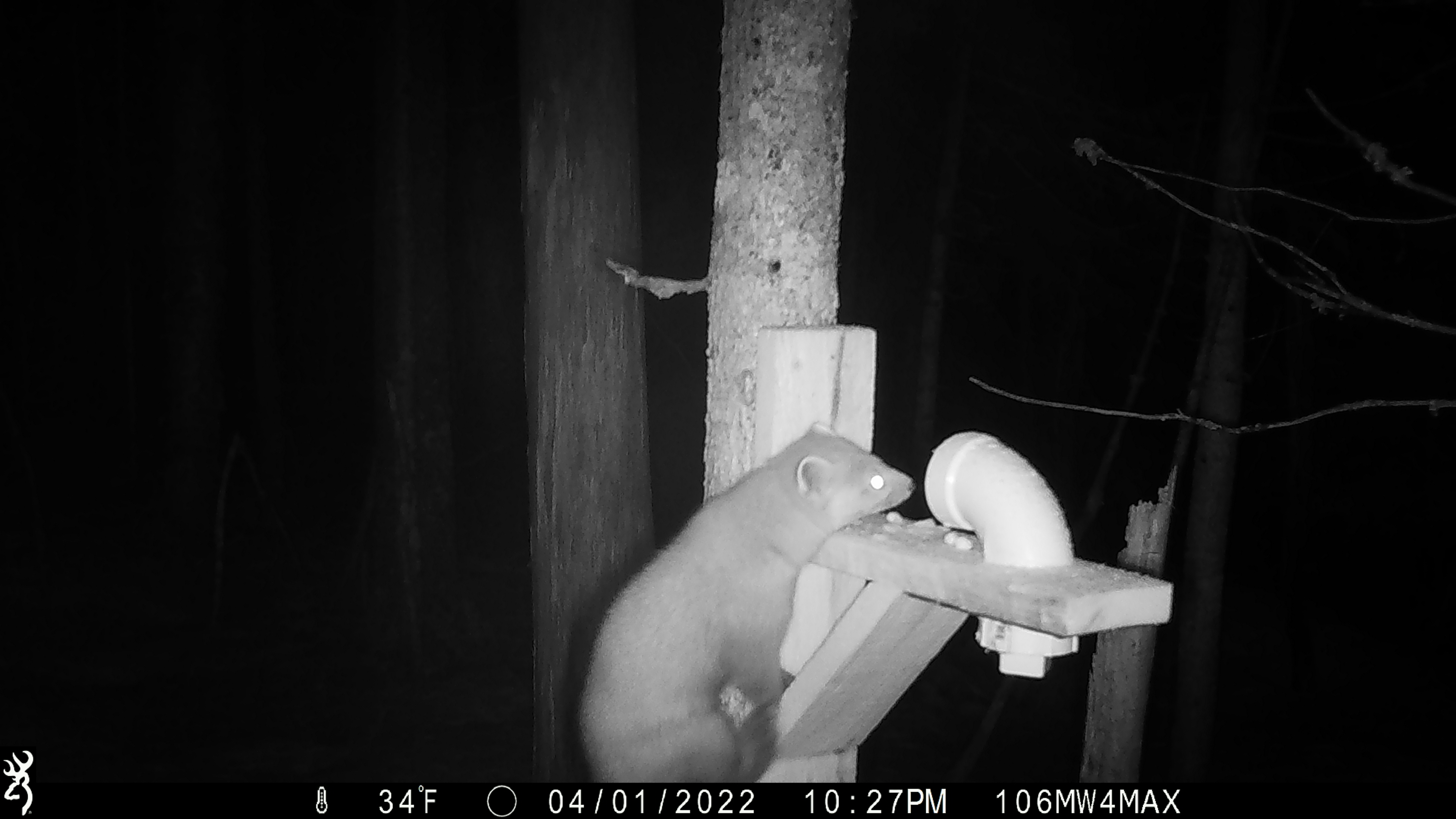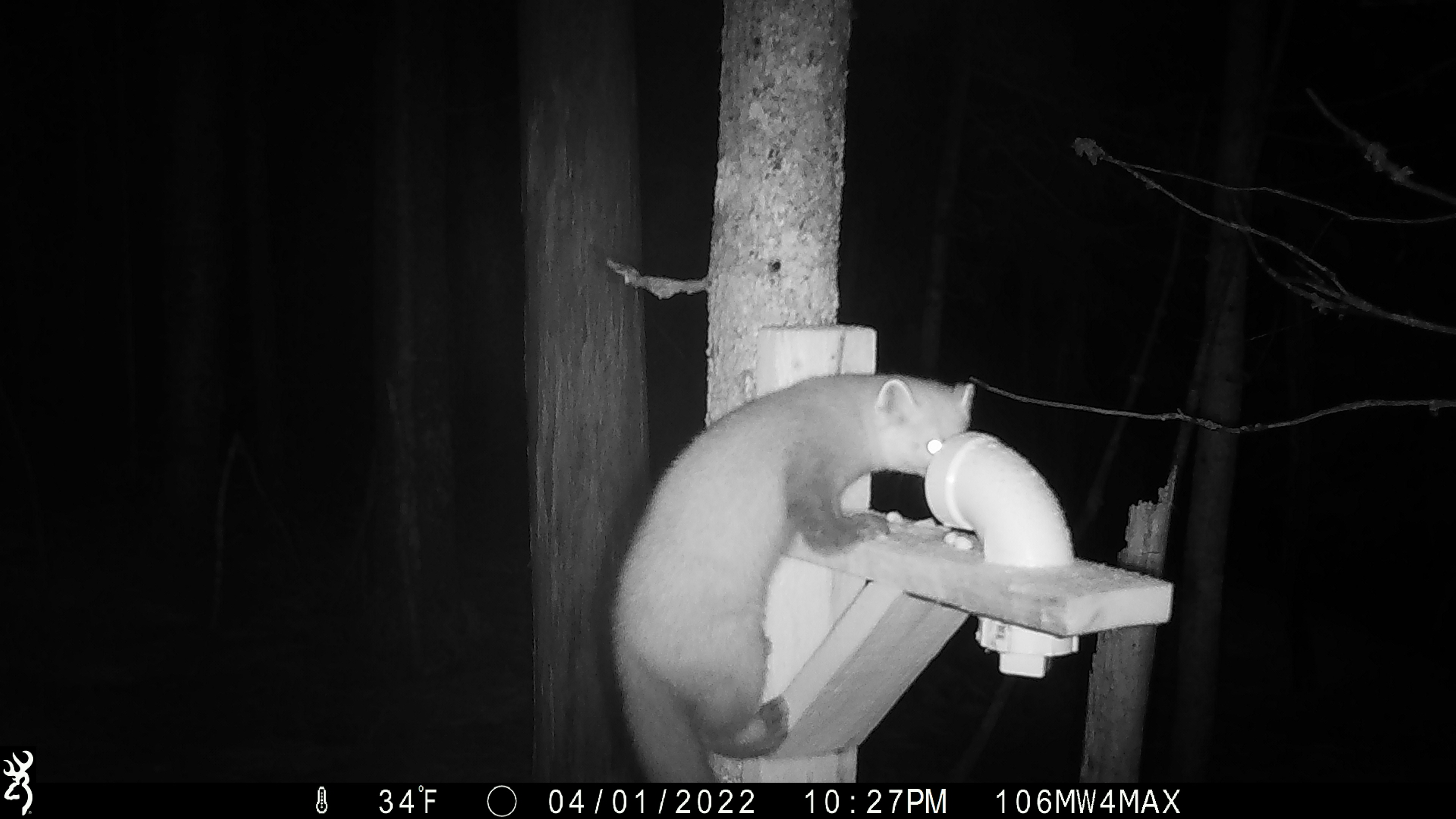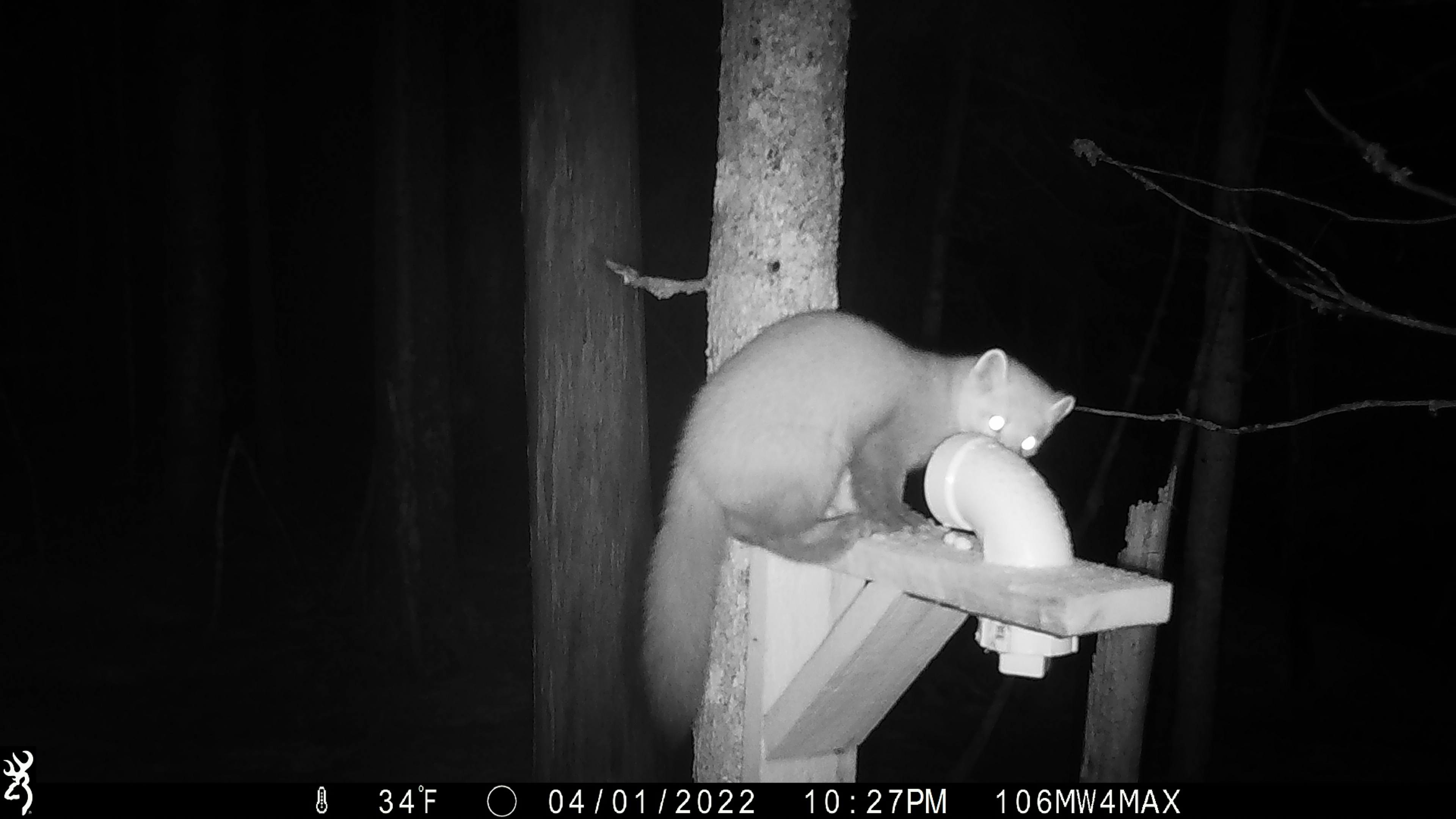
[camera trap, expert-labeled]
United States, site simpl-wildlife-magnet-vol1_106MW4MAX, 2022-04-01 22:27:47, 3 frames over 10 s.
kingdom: Animalia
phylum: Chordata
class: Mammalia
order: Carnivora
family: Mustelidae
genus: Martes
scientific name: Martes americana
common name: american marten